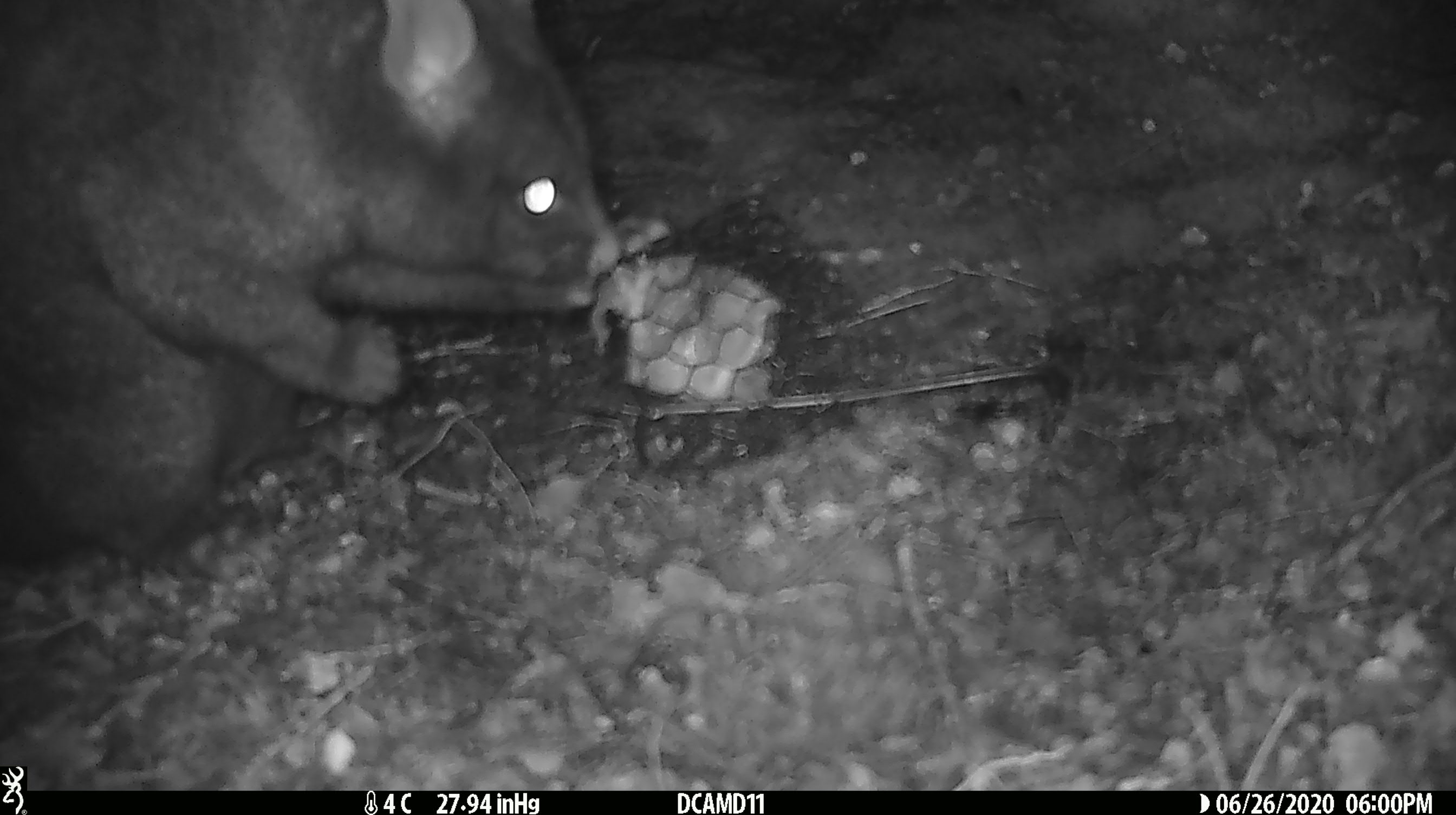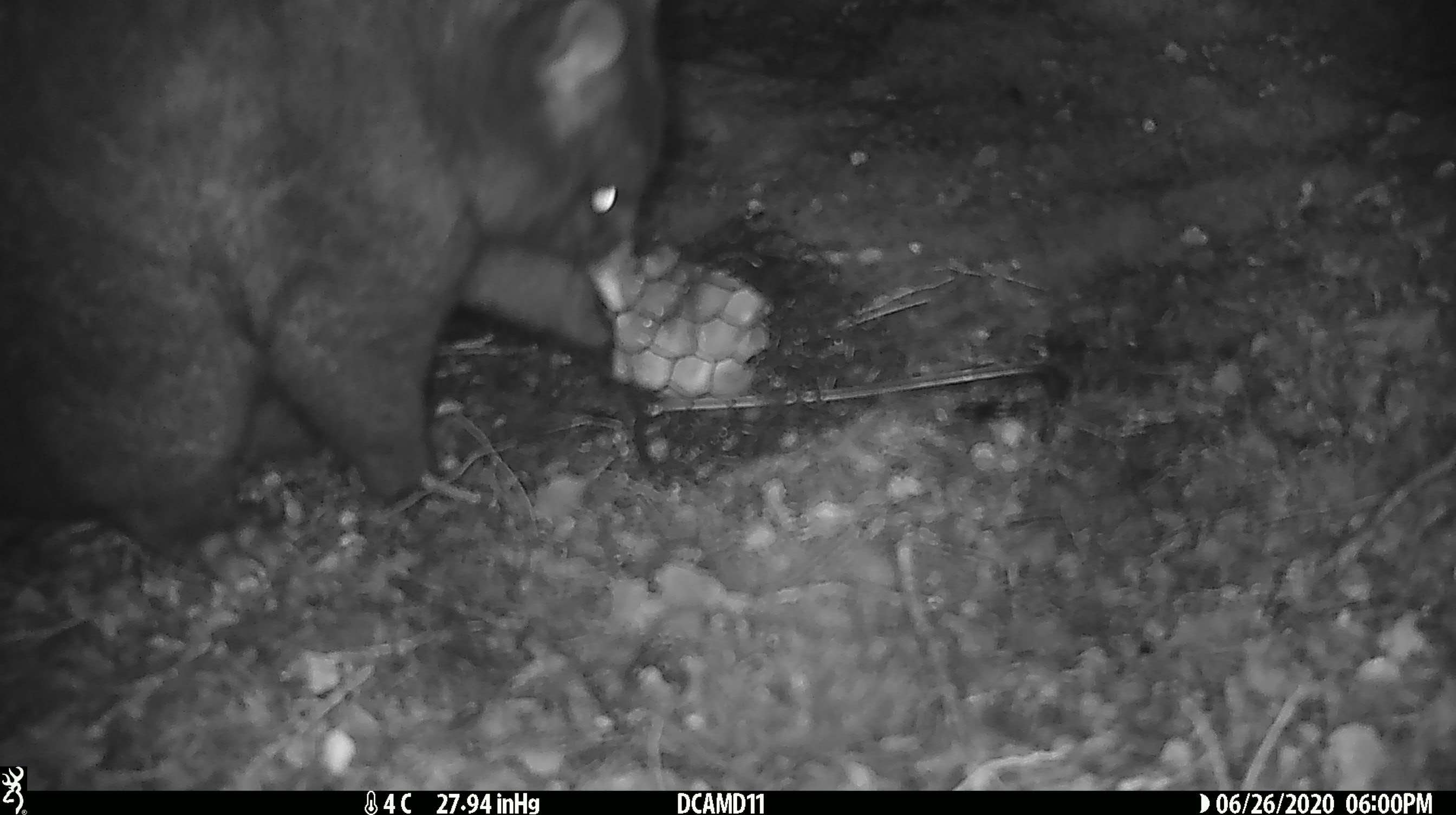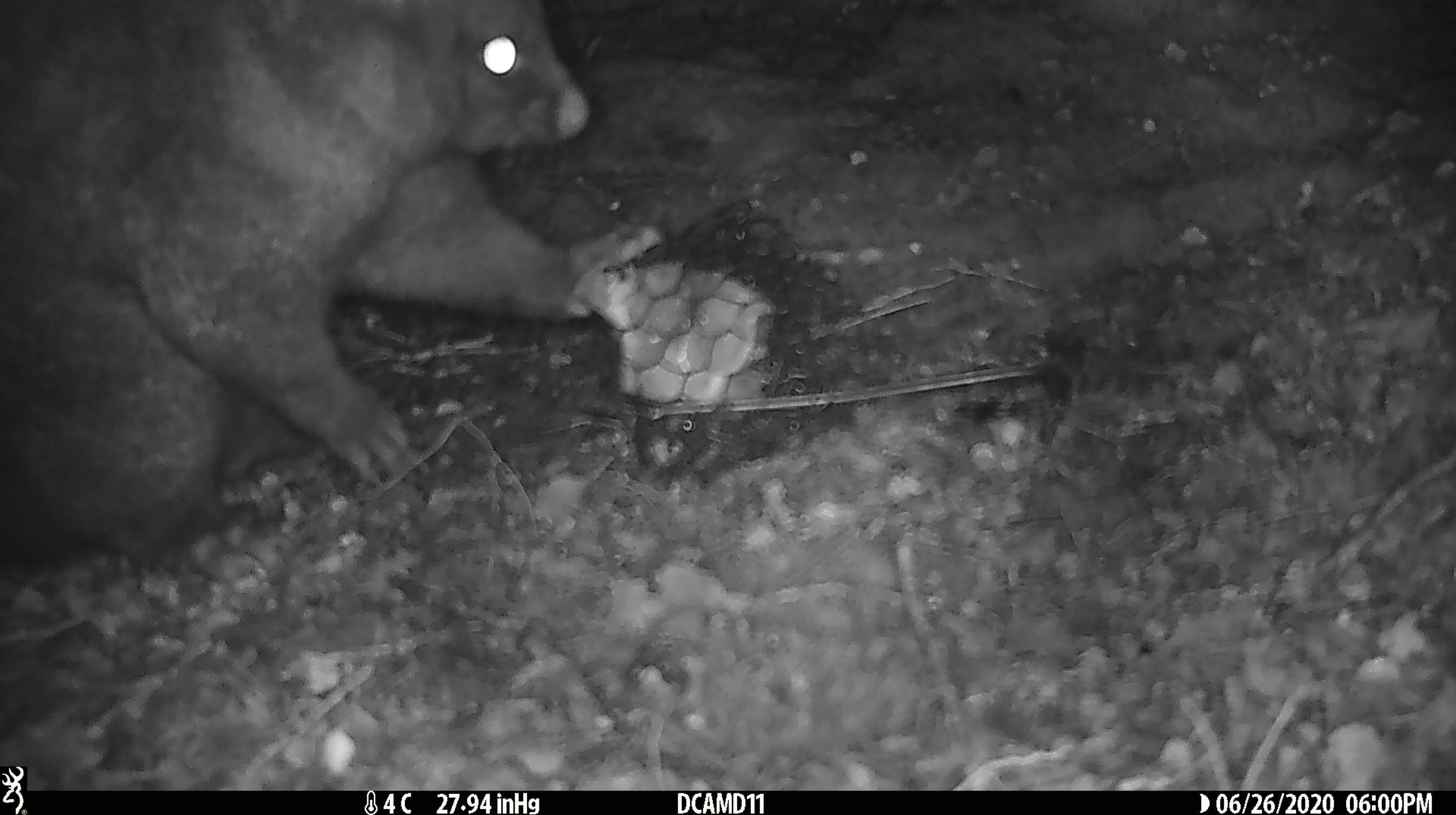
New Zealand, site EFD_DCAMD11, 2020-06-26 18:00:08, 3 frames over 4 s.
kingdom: Animalia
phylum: Chordata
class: Mammalia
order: Diprotodontia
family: Phalangeridae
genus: Trichosurus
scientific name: Trichosurus vulpecula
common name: common brushtail possum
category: possum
Possum (common brushtail possum) (Trichosurus vulpecula).